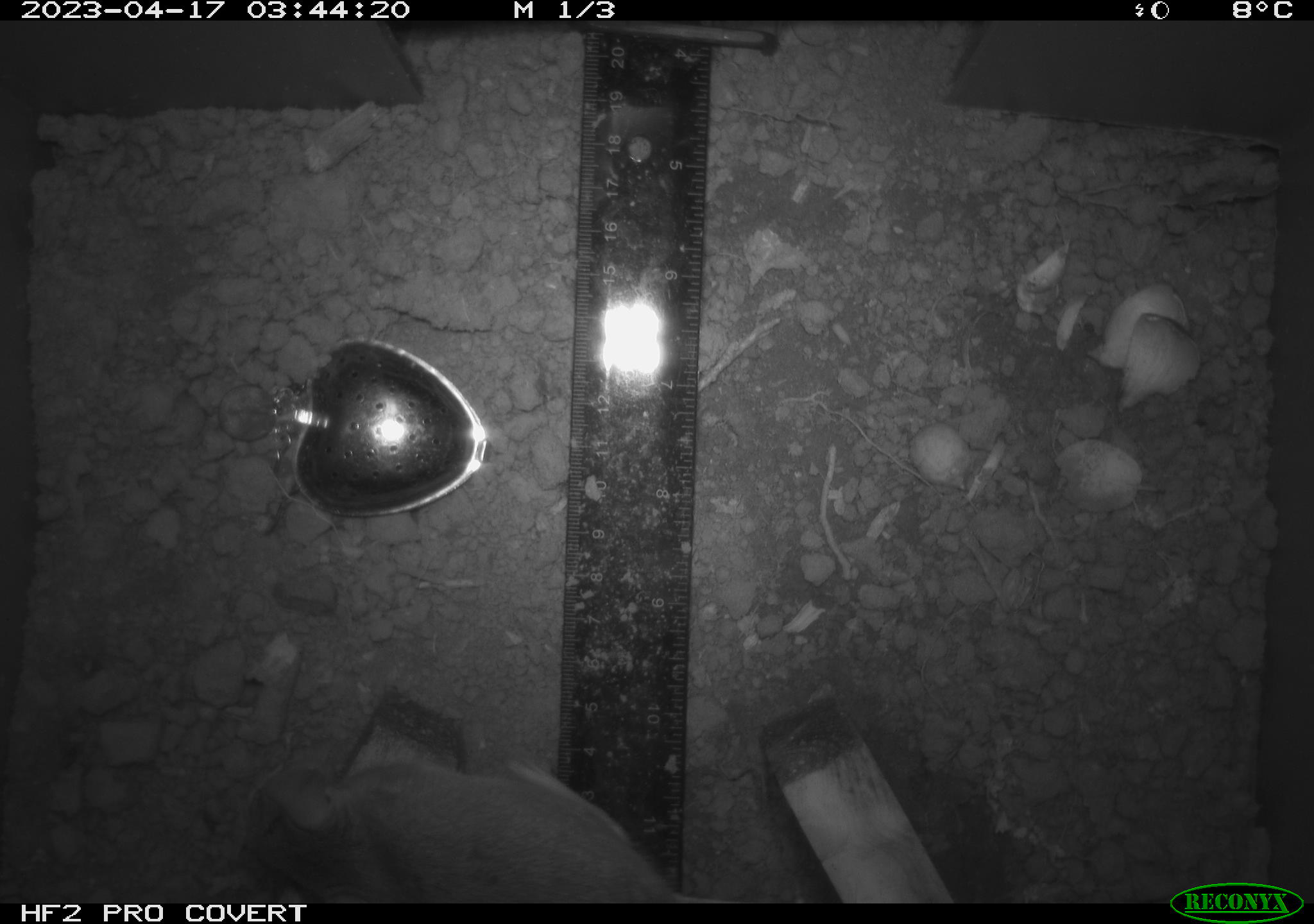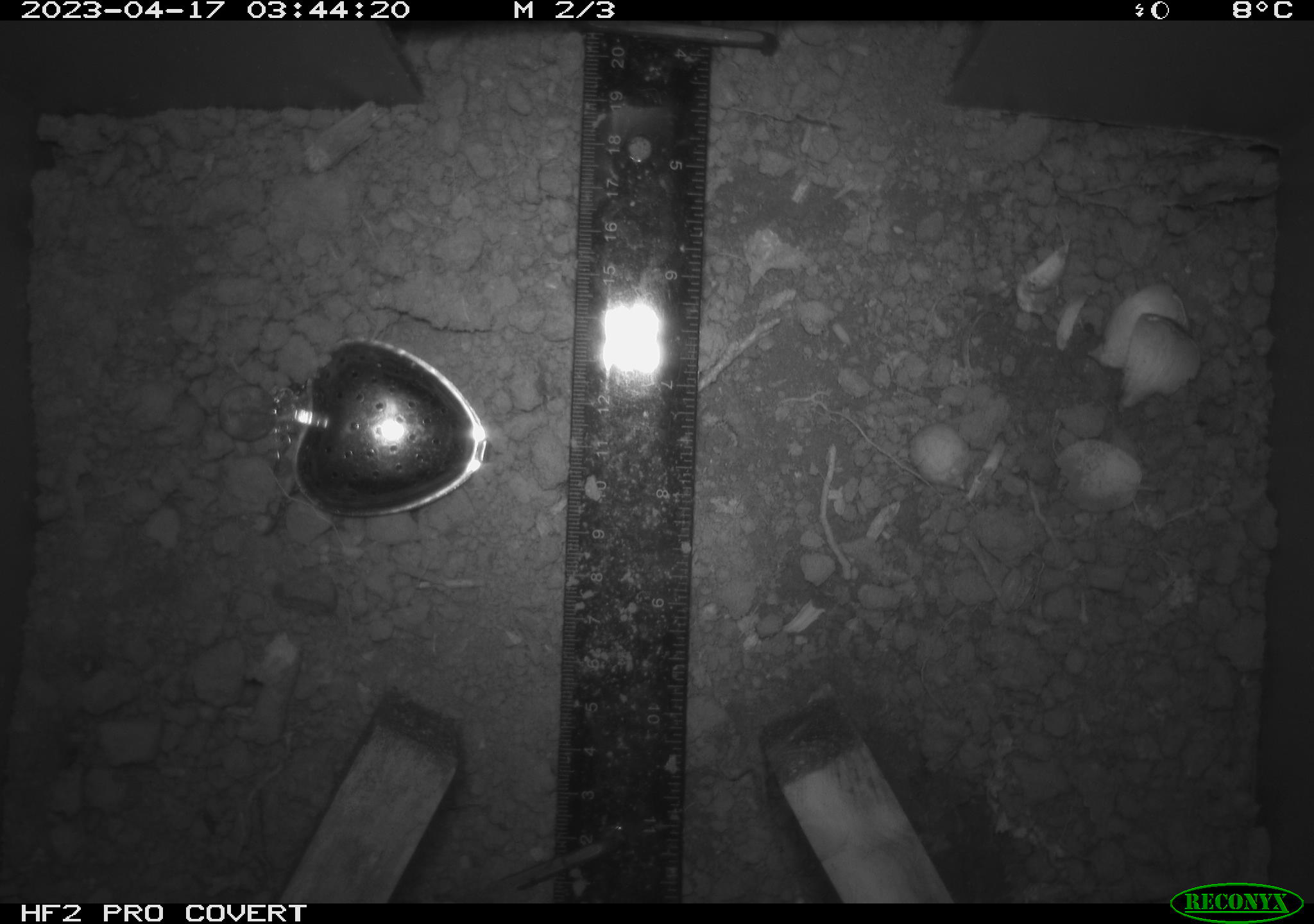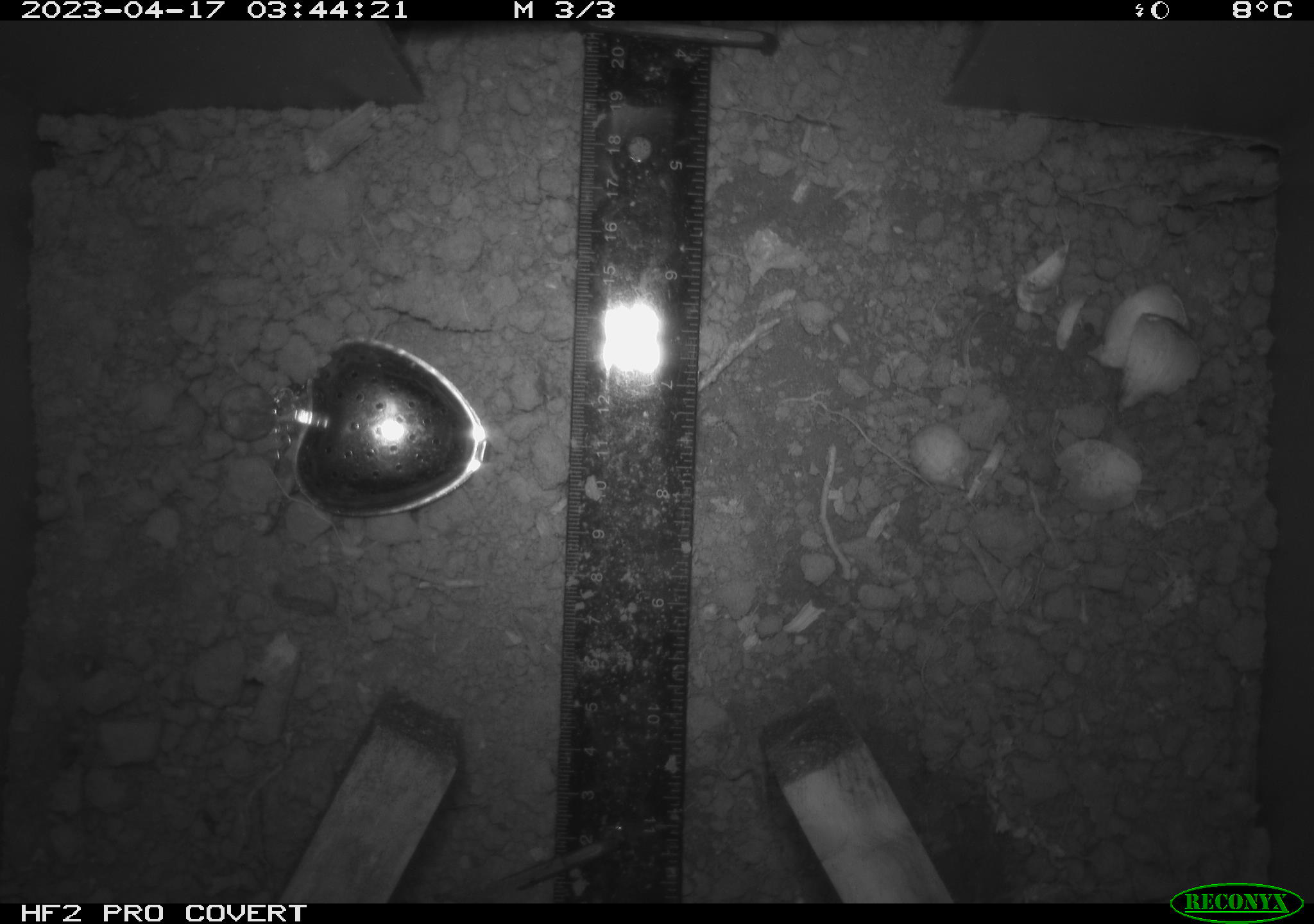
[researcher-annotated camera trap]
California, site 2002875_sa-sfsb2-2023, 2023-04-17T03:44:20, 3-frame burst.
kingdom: Animalia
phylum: Chordata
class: Mammalia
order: Rodentia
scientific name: Rodentia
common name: mouse species